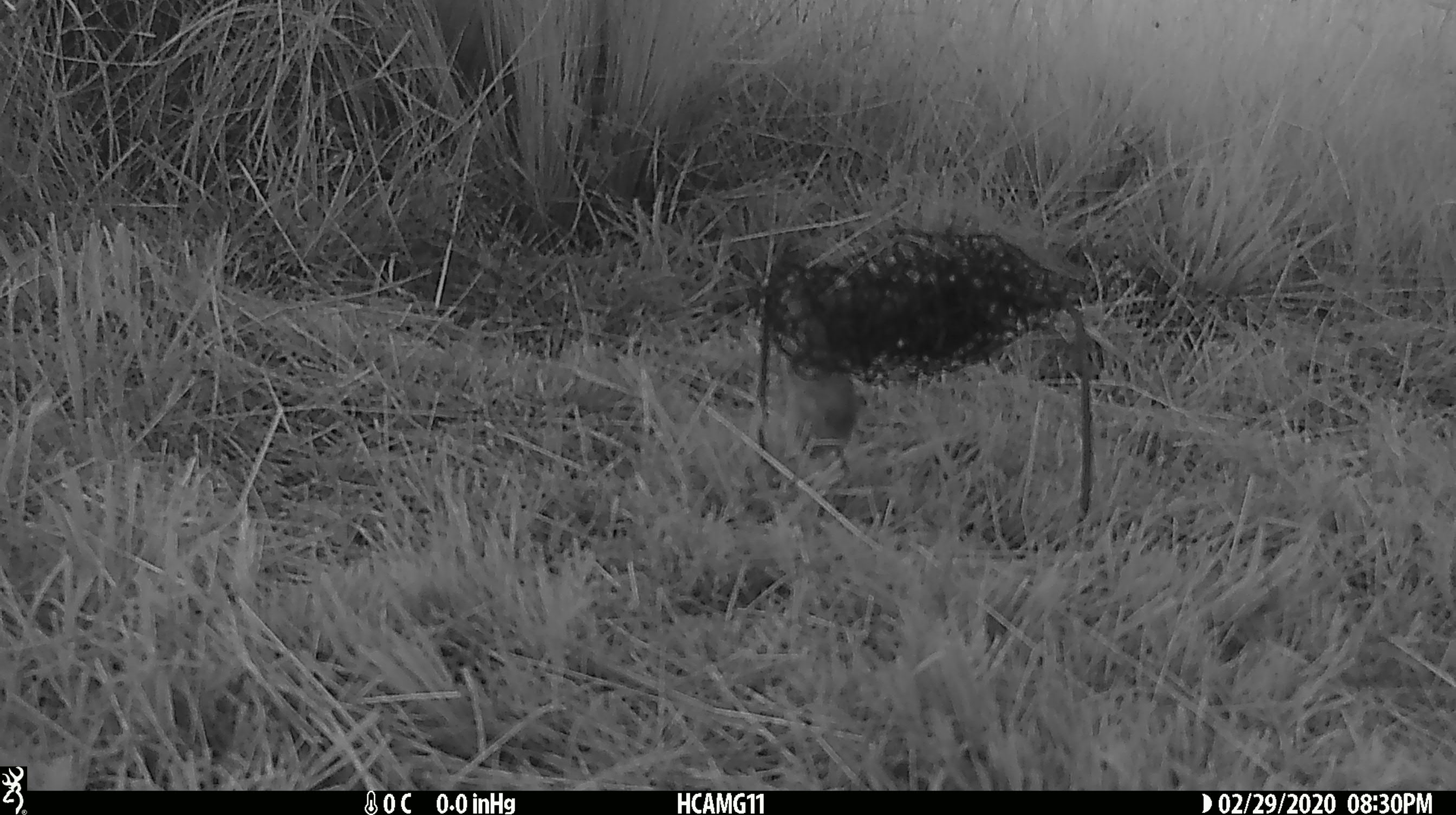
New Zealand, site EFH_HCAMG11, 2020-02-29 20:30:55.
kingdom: Animalia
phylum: Chordata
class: Mammalia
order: Rodentia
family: Muridae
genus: Mus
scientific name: Mus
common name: mouse